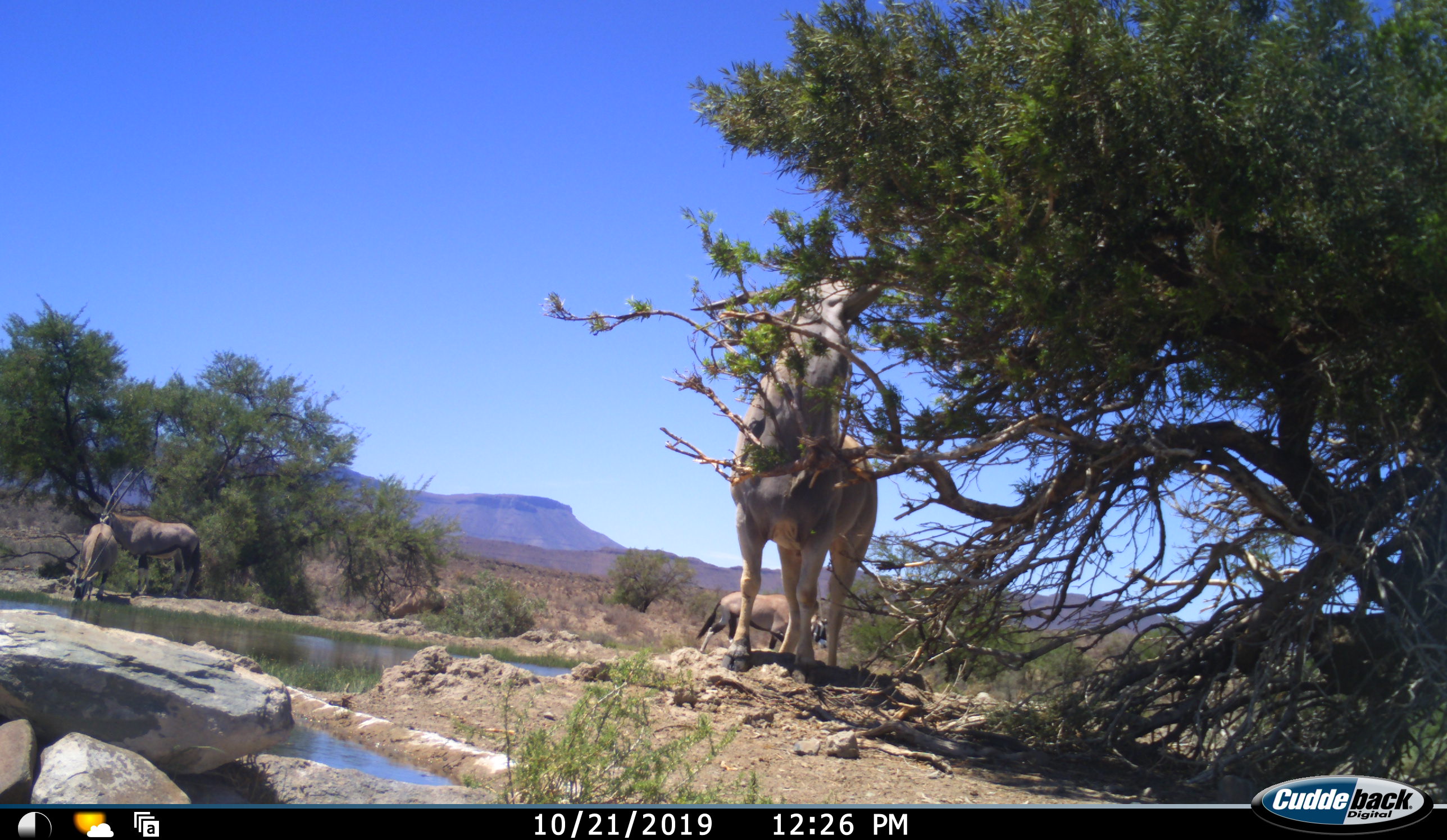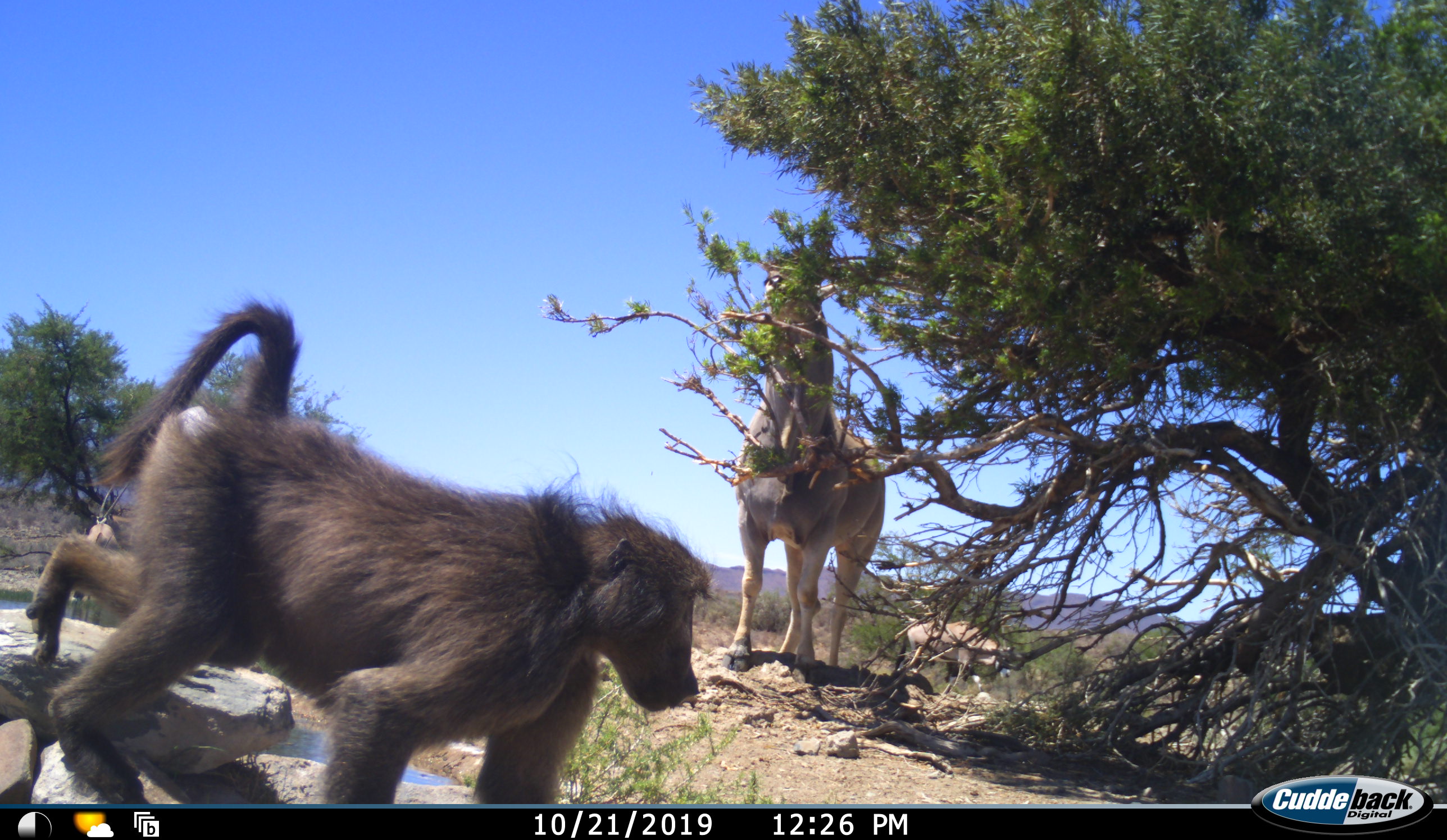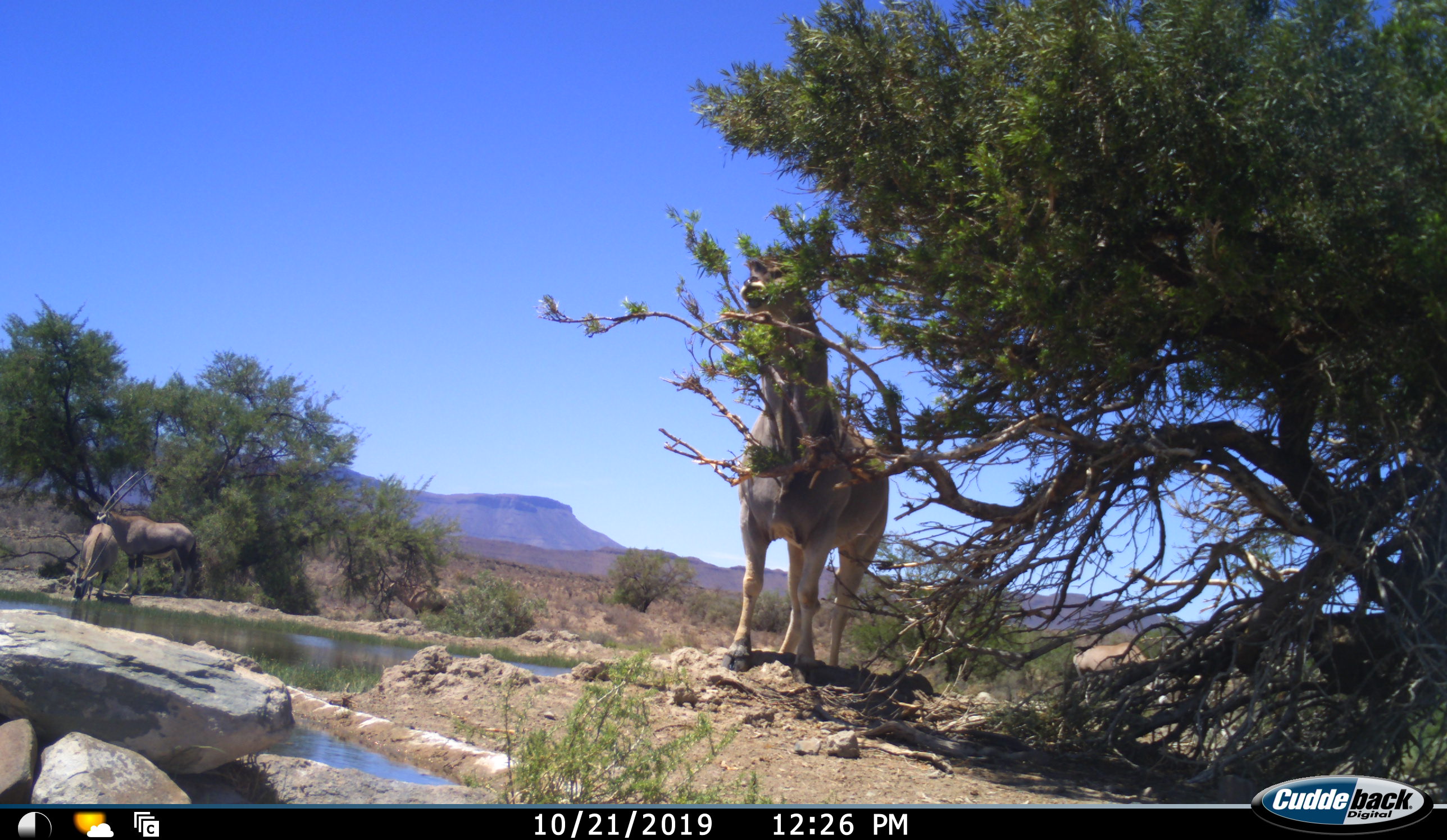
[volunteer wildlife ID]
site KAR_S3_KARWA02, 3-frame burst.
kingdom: Animalia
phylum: Chordata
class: Mammalia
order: Primates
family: Cercopithecidae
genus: Papio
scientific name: Papio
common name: baboon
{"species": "baboon (Papio)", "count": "1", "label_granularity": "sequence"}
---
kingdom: Animalia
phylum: Chordata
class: Mammalia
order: Artiodactyla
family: Bovidae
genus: Tragelaphus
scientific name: Tragelaphus oryx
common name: eland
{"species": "eland (Tragelaphus oryx)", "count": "1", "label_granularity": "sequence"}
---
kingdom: Animalia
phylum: Chordata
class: Mammalia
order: Artiodactyla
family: Bovidae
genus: Oryx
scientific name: Oryx gazella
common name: gemsbok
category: oryx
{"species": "oryx (gemsbok) (Oryx gazella)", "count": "3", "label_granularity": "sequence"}